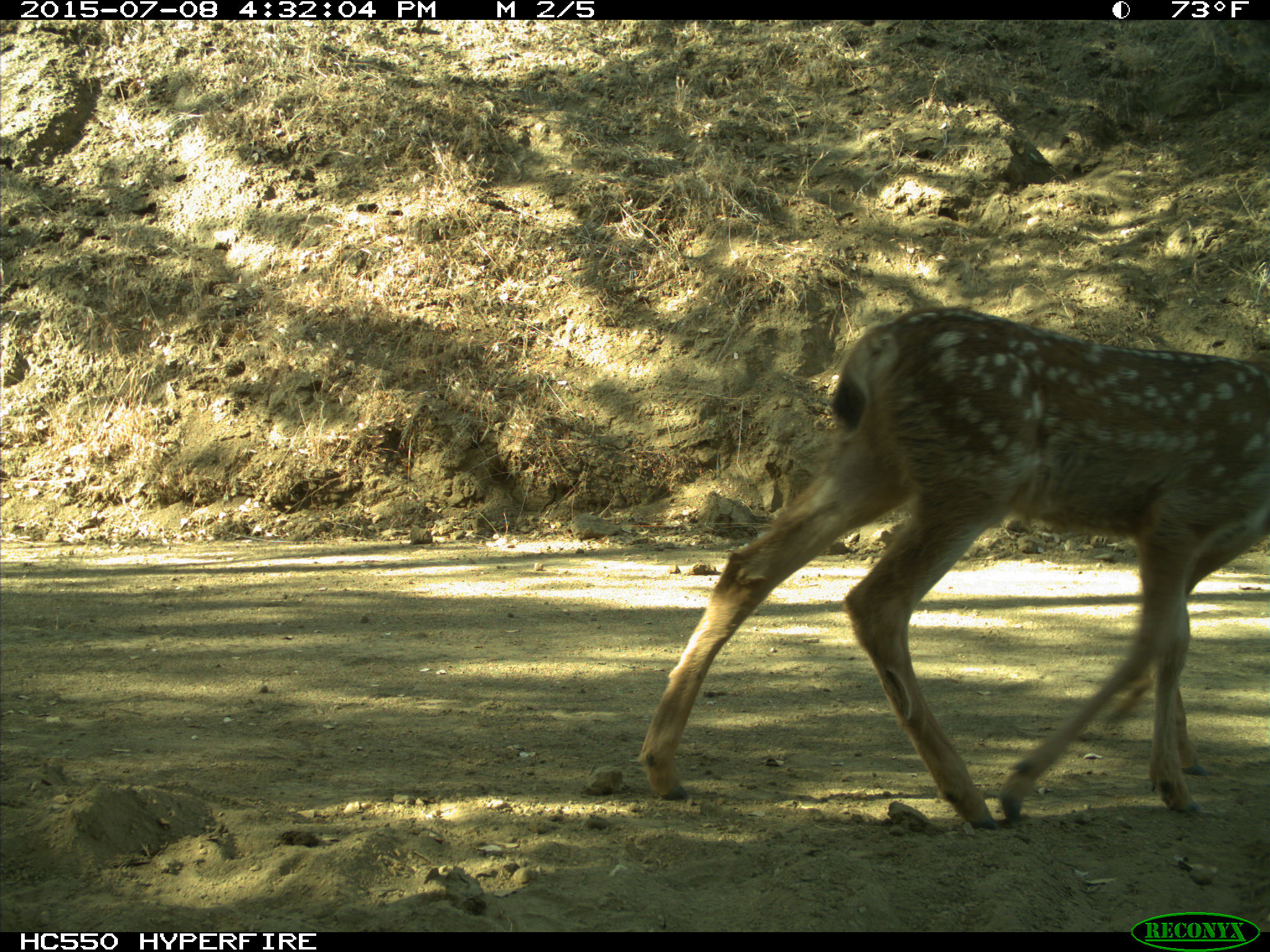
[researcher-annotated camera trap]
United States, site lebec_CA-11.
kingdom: Animalia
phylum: Chordata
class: Mammalia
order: Artiodactyla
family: Cervidae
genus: Odocoileus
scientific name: Odocoileus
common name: deer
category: unidentified deer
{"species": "unidentified deer (deer) (Odocoileus)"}